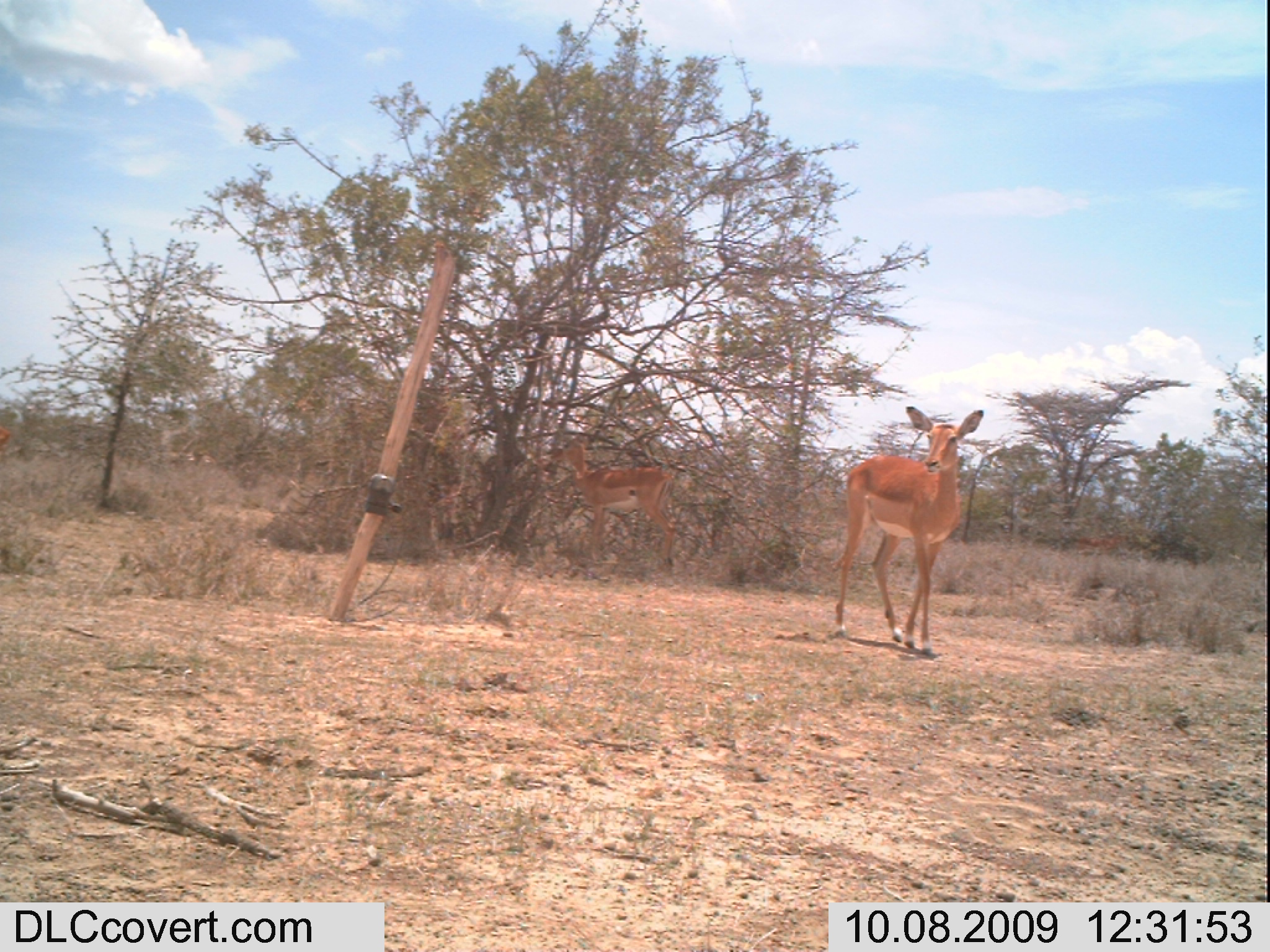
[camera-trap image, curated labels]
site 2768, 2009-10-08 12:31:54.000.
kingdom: Animalia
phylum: Chordata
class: Mammalia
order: Artiodactyla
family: Bovidae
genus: Aepyceros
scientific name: Aepyceros melampus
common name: impala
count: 4